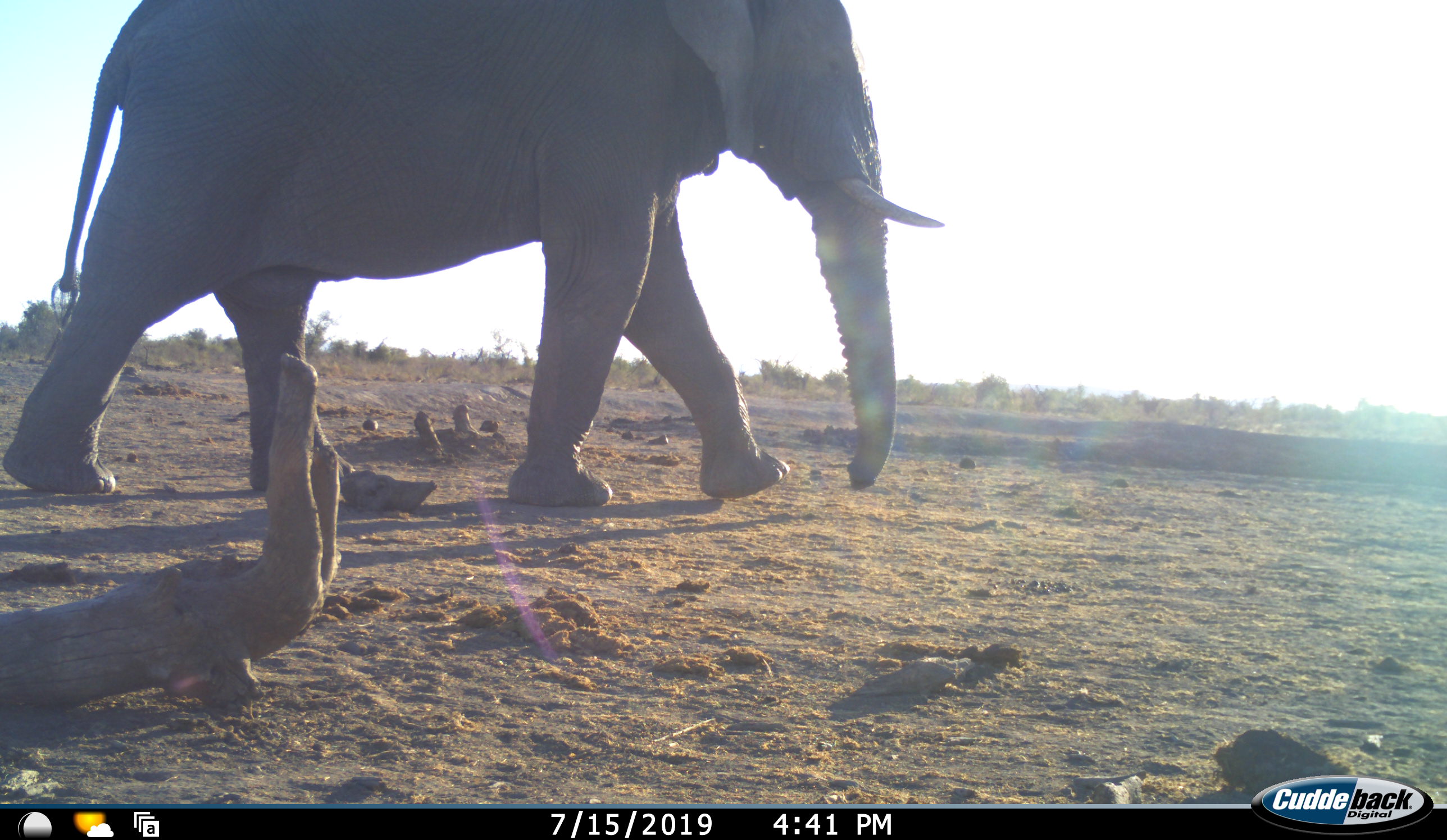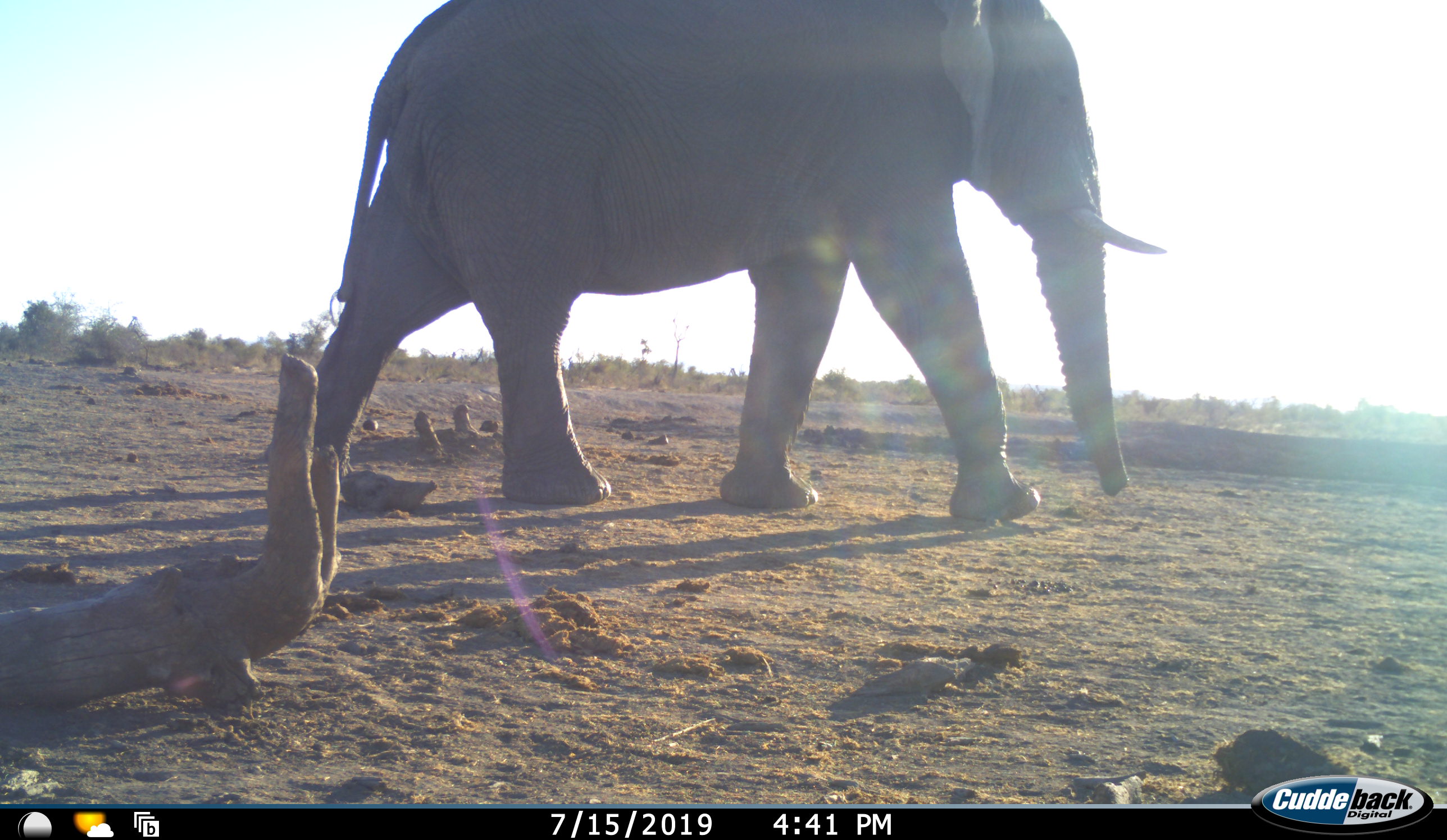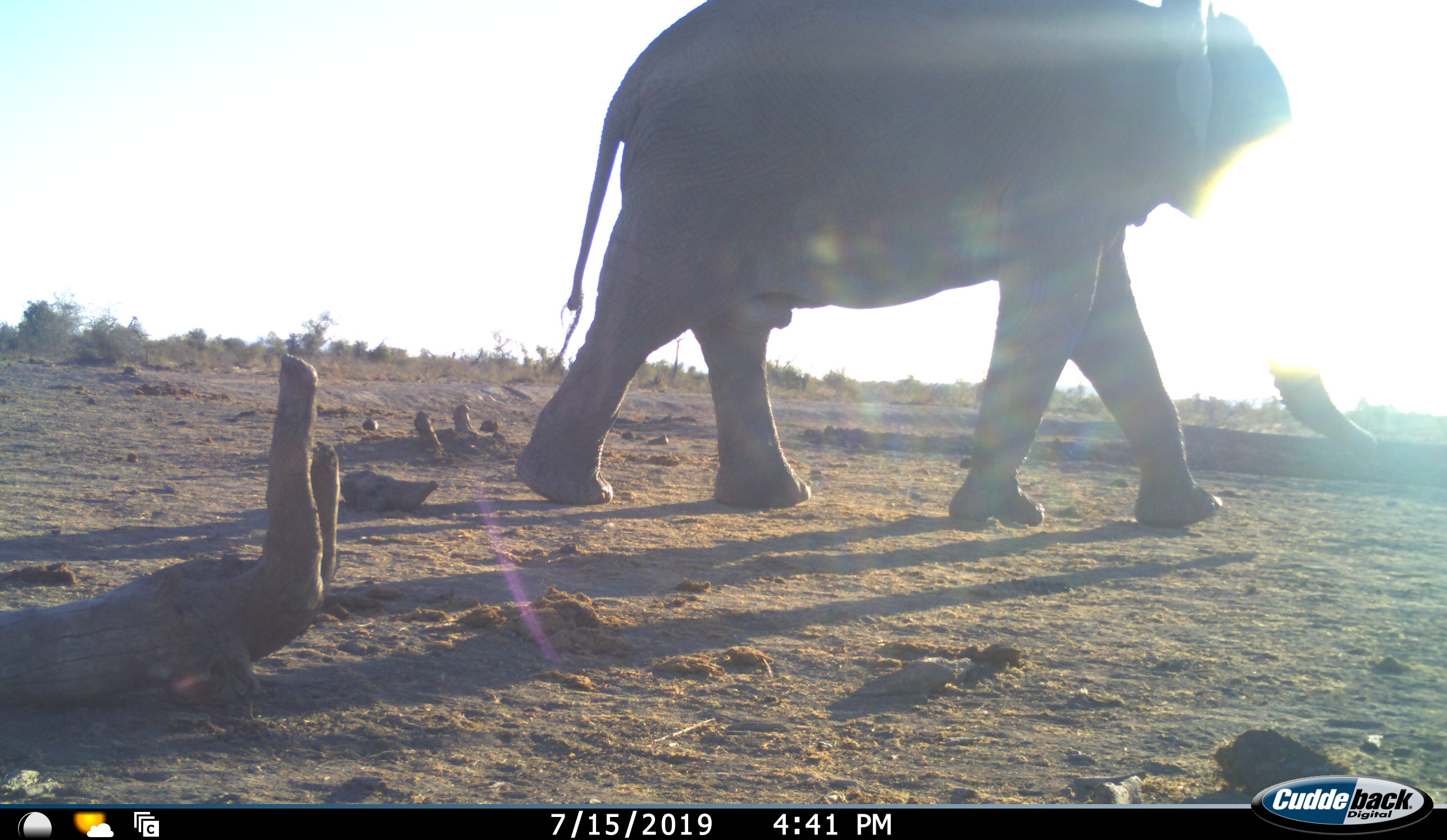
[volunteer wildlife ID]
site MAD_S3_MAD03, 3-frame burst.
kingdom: Animalia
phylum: Chordata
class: Mammalia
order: Proboscidea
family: Elephantidae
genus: Loxodonta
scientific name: Loxodonta africana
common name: african bush elephant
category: elephant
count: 1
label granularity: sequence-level